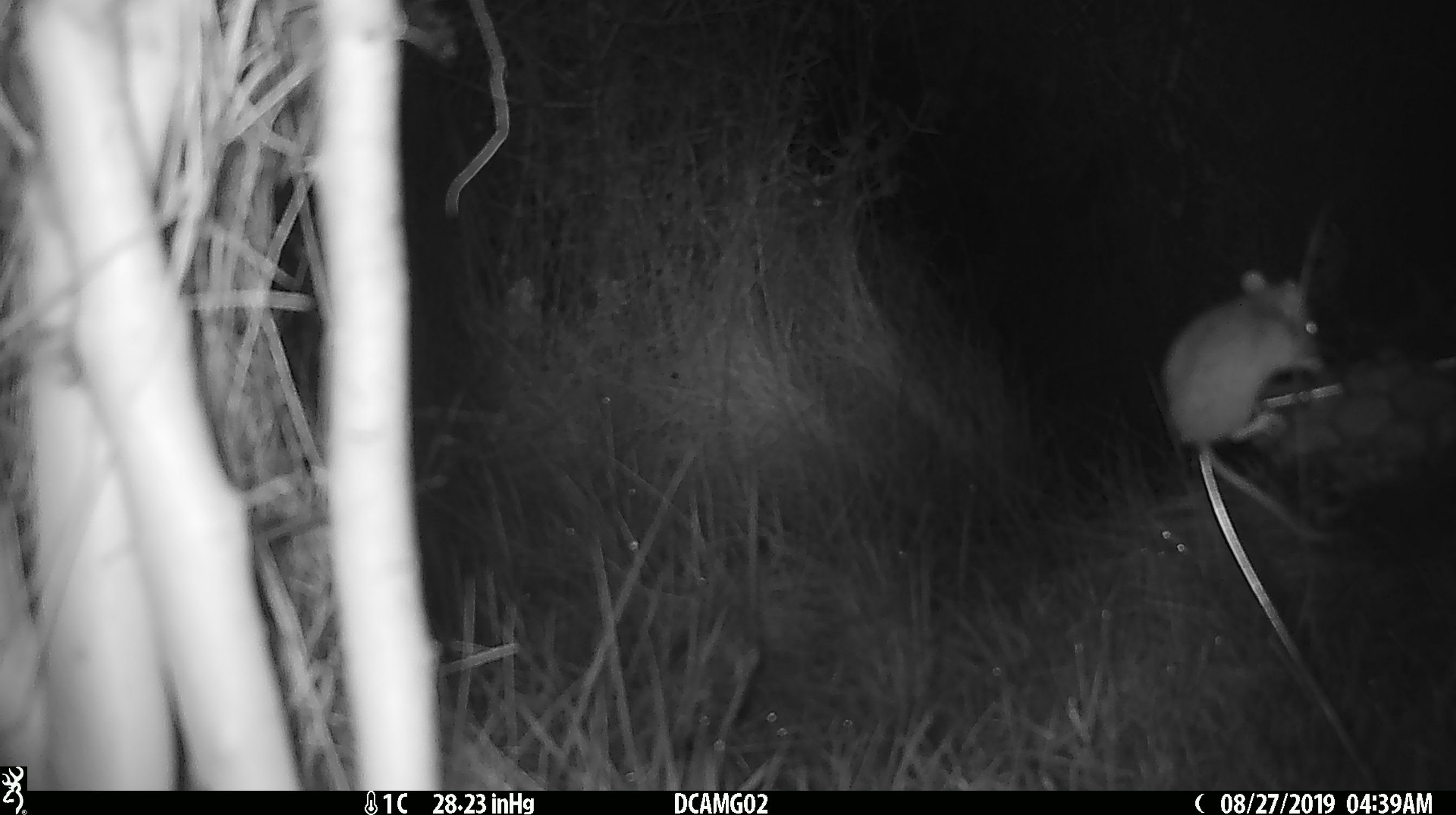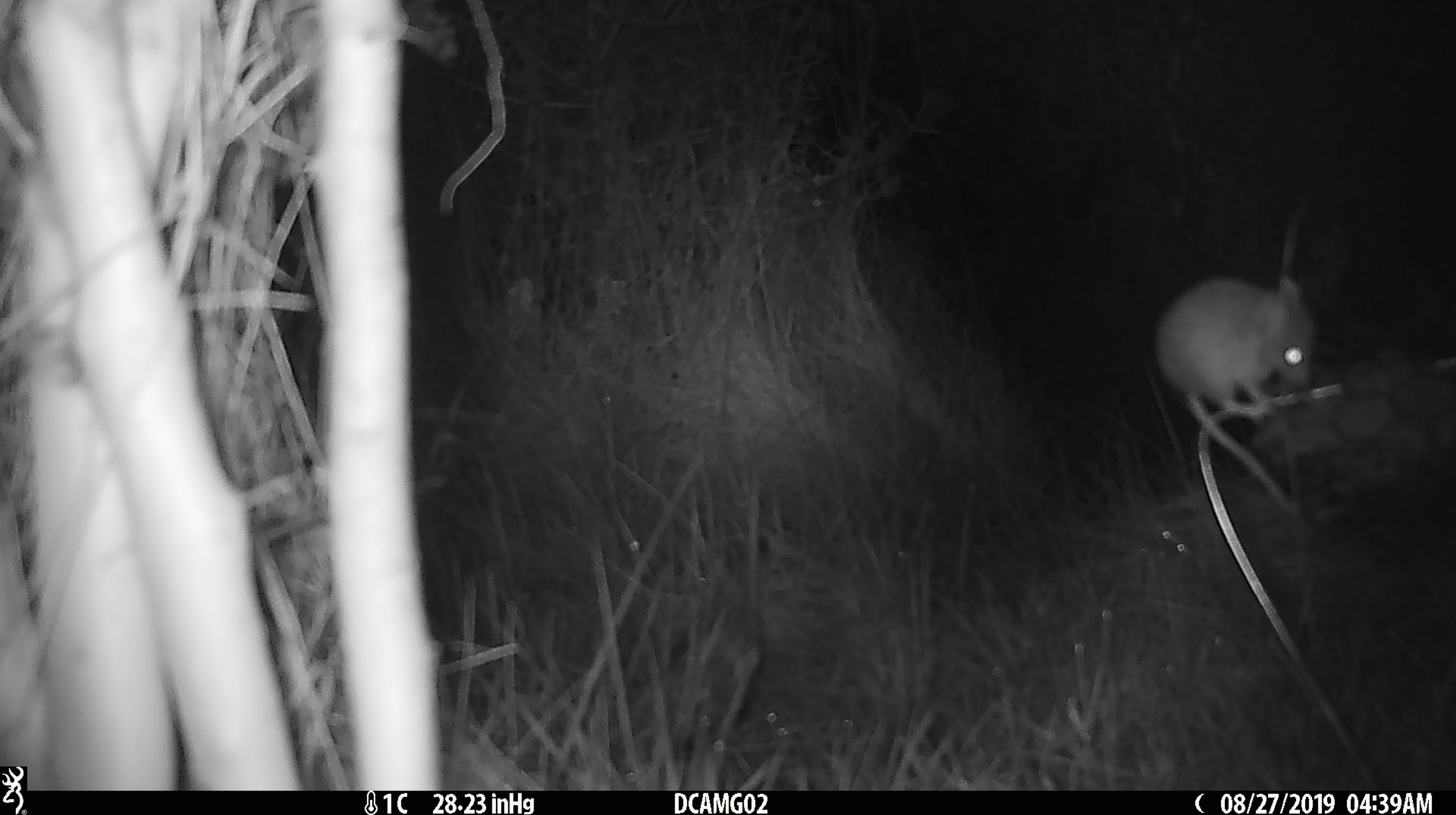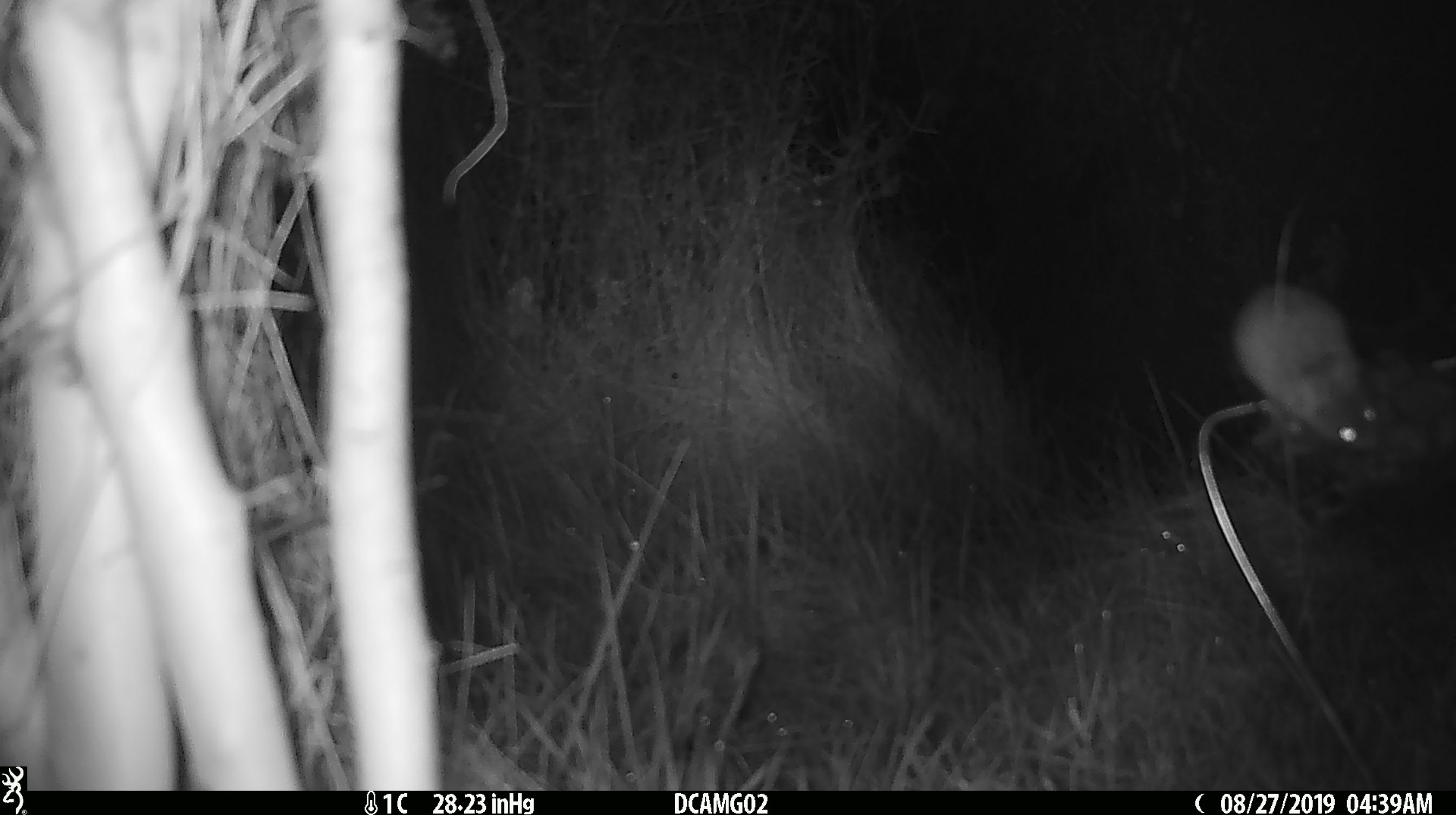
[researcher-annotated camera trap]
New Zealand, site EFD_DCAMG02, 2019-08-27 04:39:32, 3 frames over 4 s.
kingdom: Animalia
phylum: Chordata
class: Mammalia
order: Rodentia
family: Muridae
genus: Mus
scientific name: Mus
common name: mouse